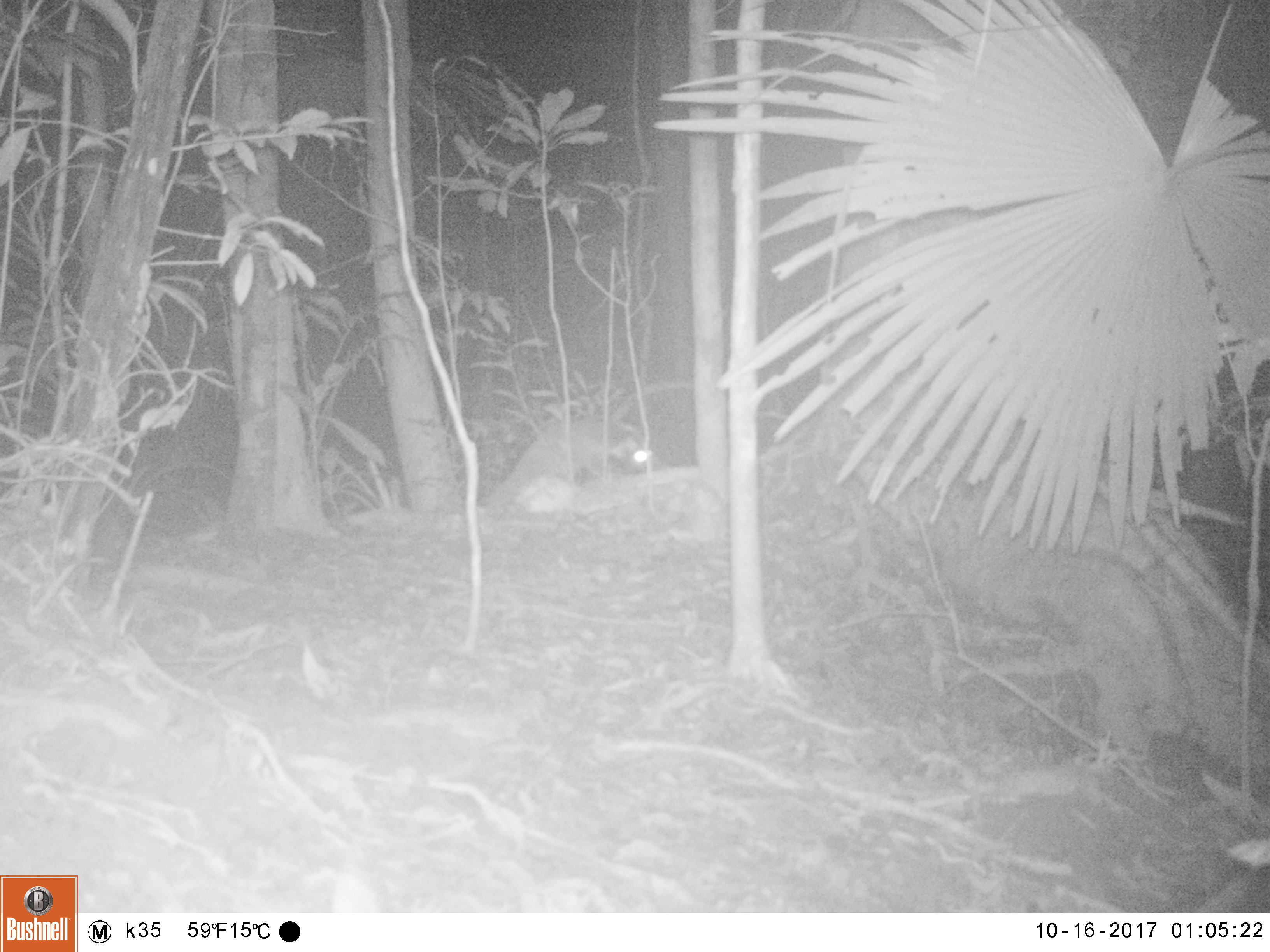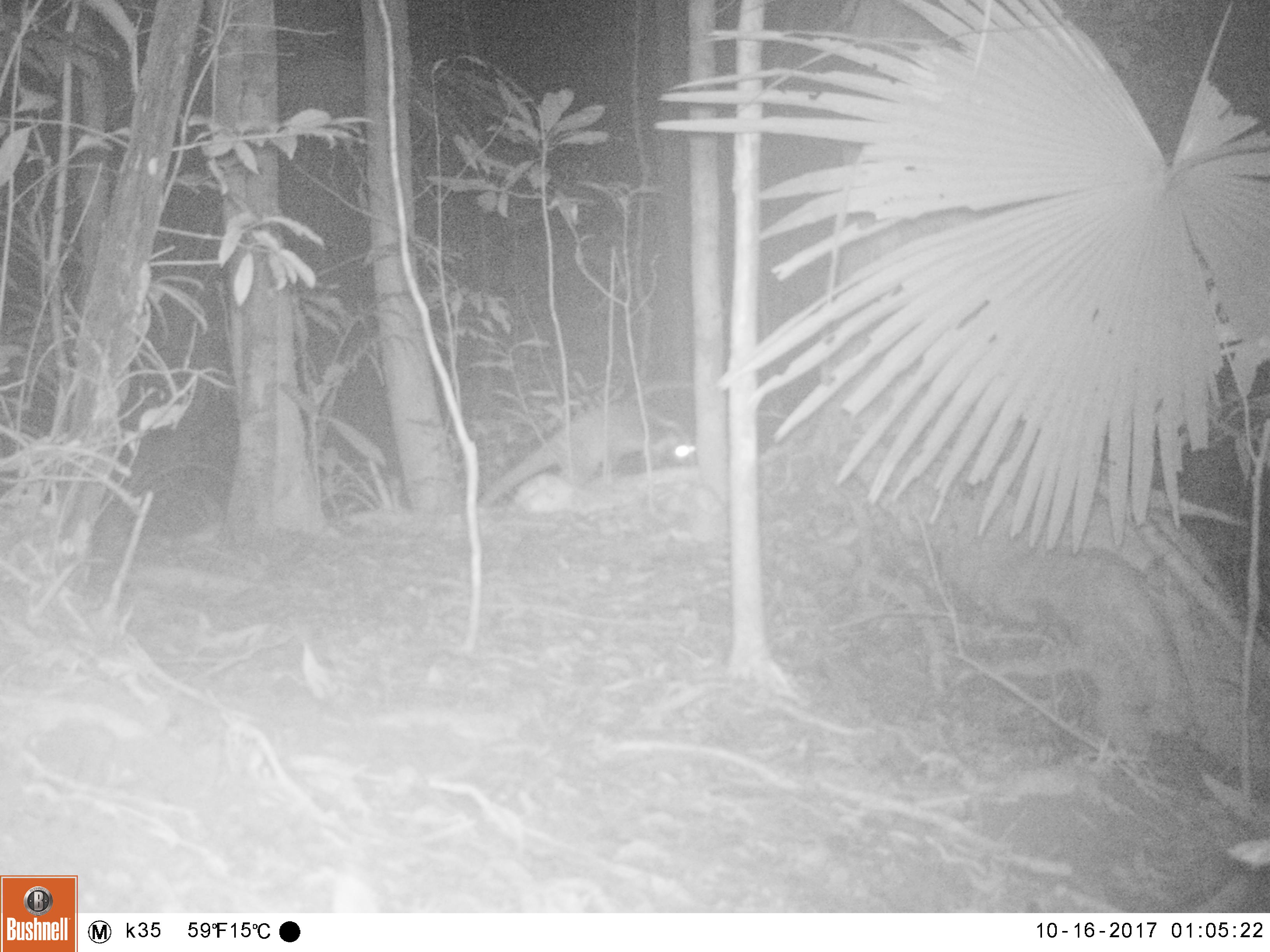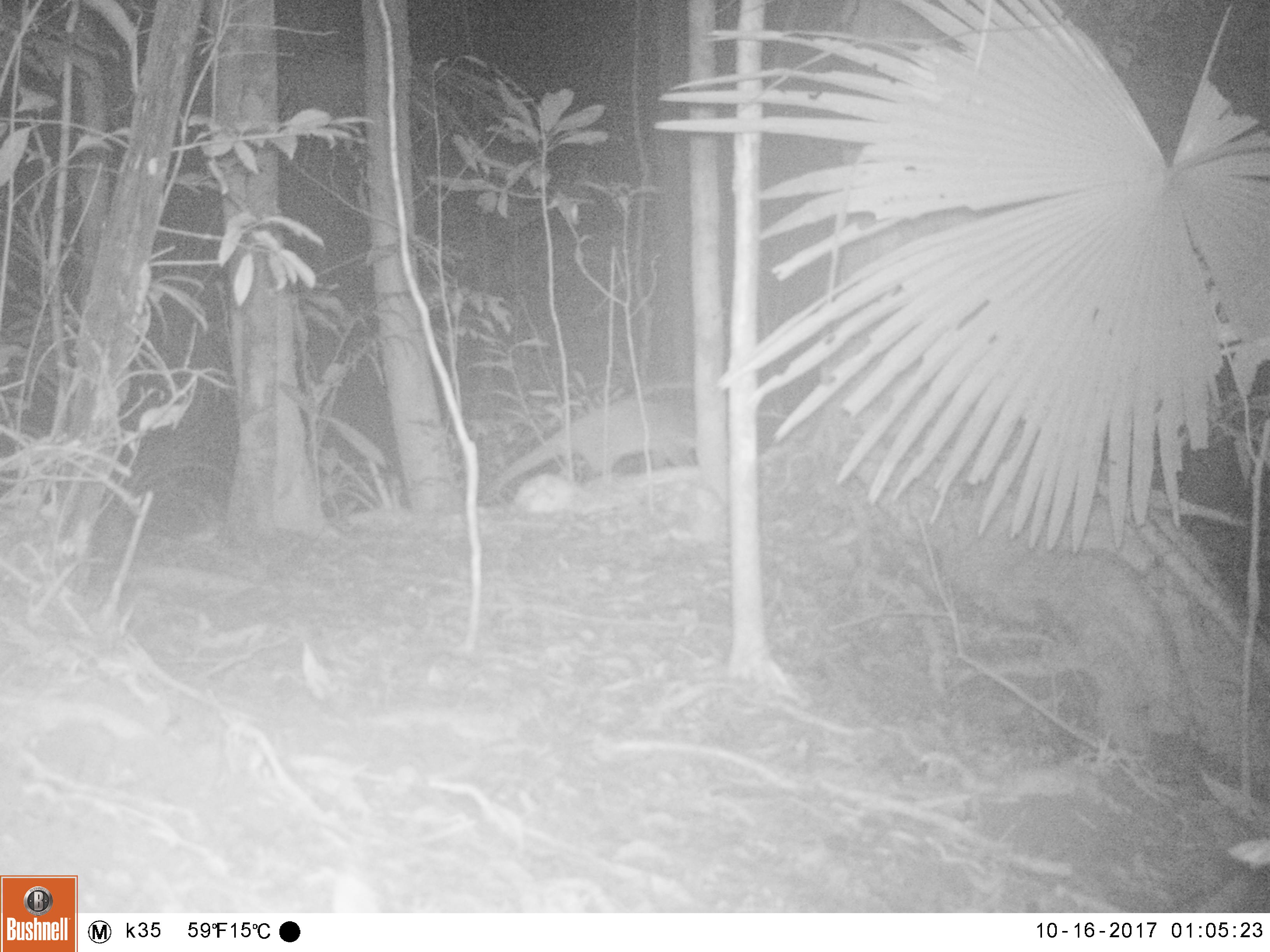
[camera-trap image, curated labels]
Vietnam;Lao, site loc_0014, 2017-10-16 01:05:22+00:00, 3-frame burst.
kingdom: Animalia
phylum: Chordata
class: Mammalia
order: Carnivora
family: Viverridae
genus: Paguma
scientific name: Paguma larvata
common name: masked palm civet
Masked palm civet (Paguma larvata). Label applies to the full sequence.